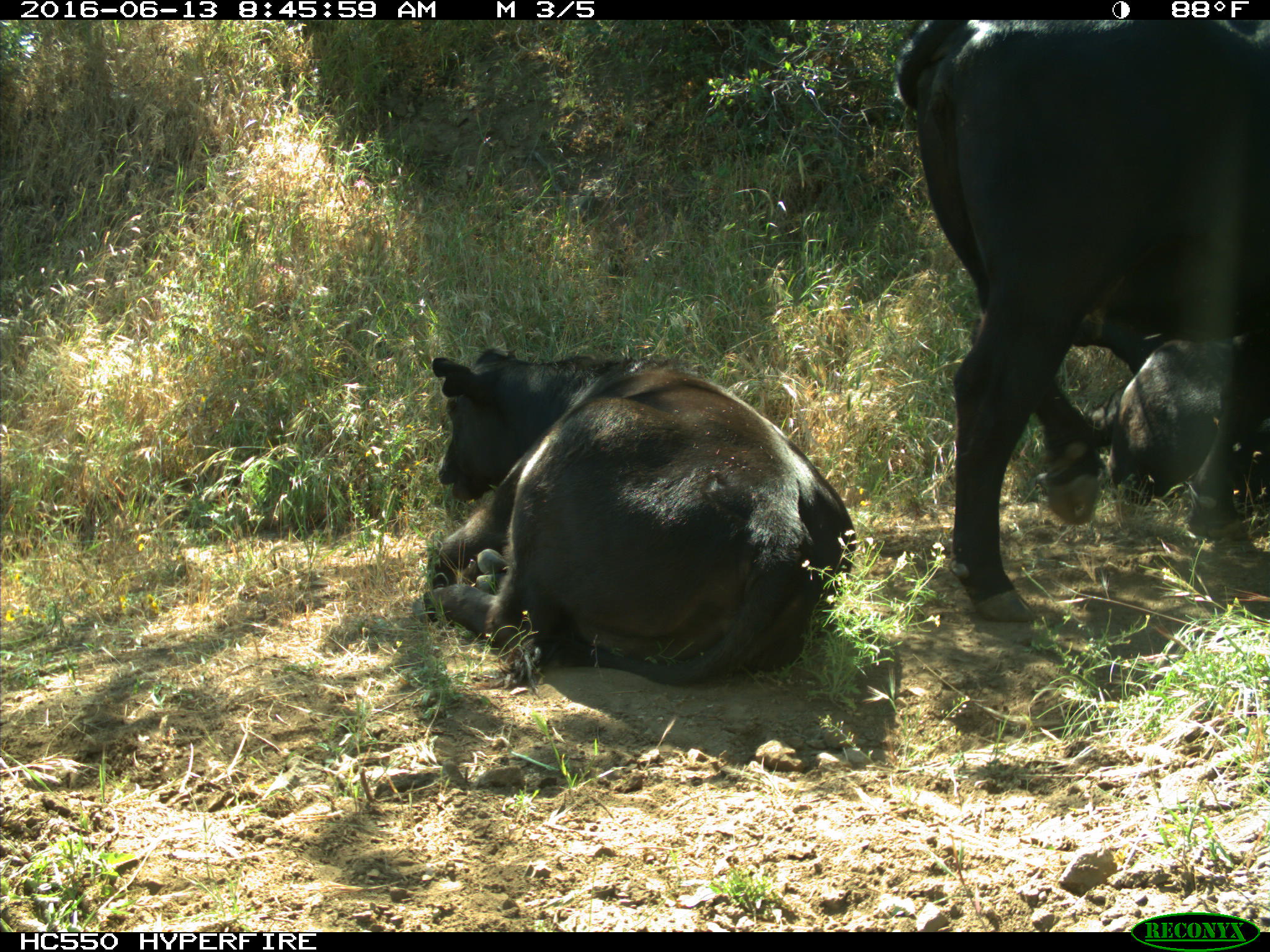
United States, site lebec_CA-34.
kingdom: Animalia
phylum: Chordata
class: Mammalia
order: Artiodactyla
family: Bovidae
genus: Bos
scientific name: Bos taurus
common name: domestic cow